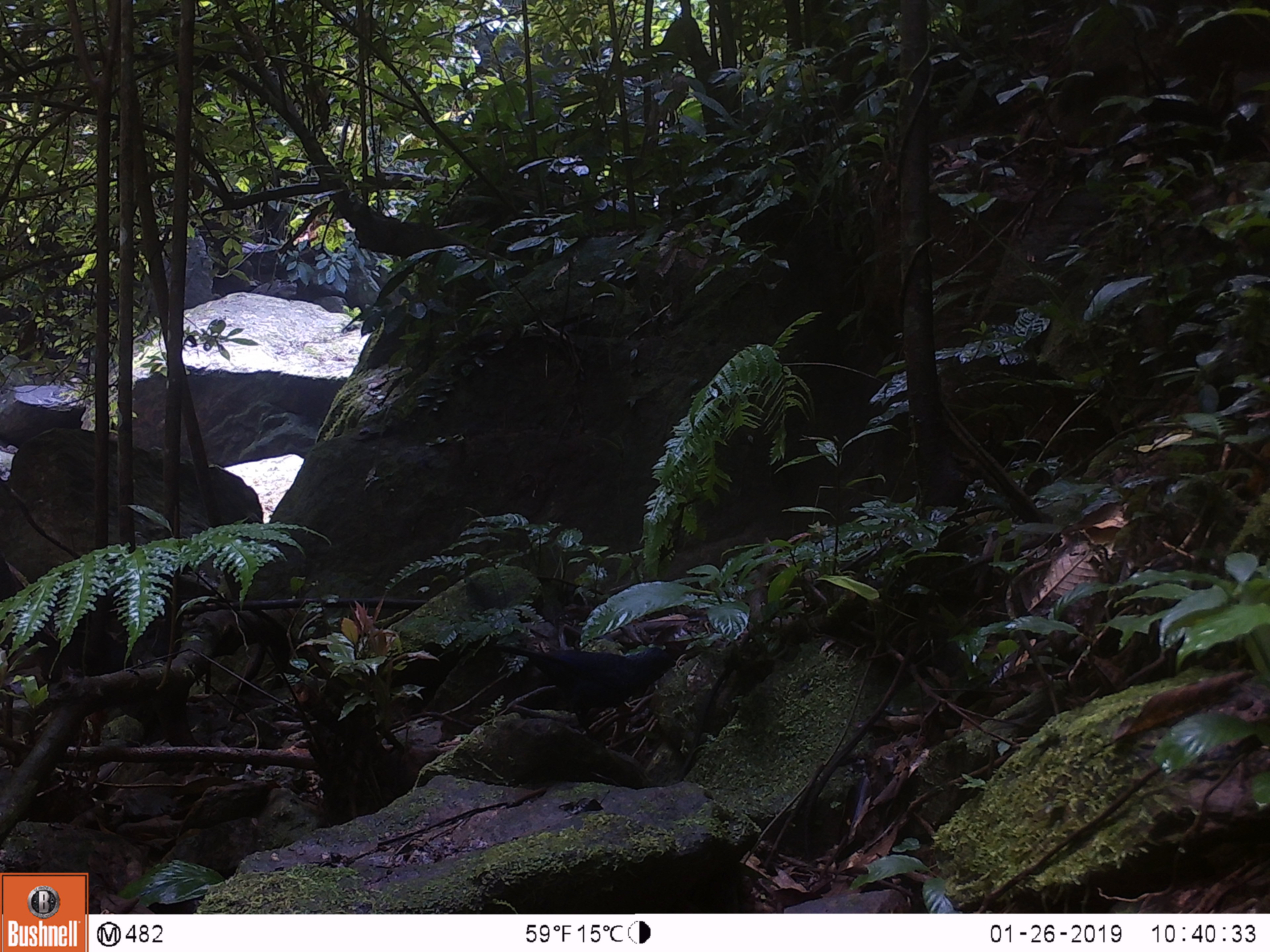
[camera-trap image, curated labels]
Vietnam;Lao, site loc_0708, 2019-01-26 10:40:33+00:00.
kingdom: Animalia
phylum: Chordata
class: Aves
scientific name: Aves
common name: bird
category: unidentified bird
Unidentified bird (bird) (Aves). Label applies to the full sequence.